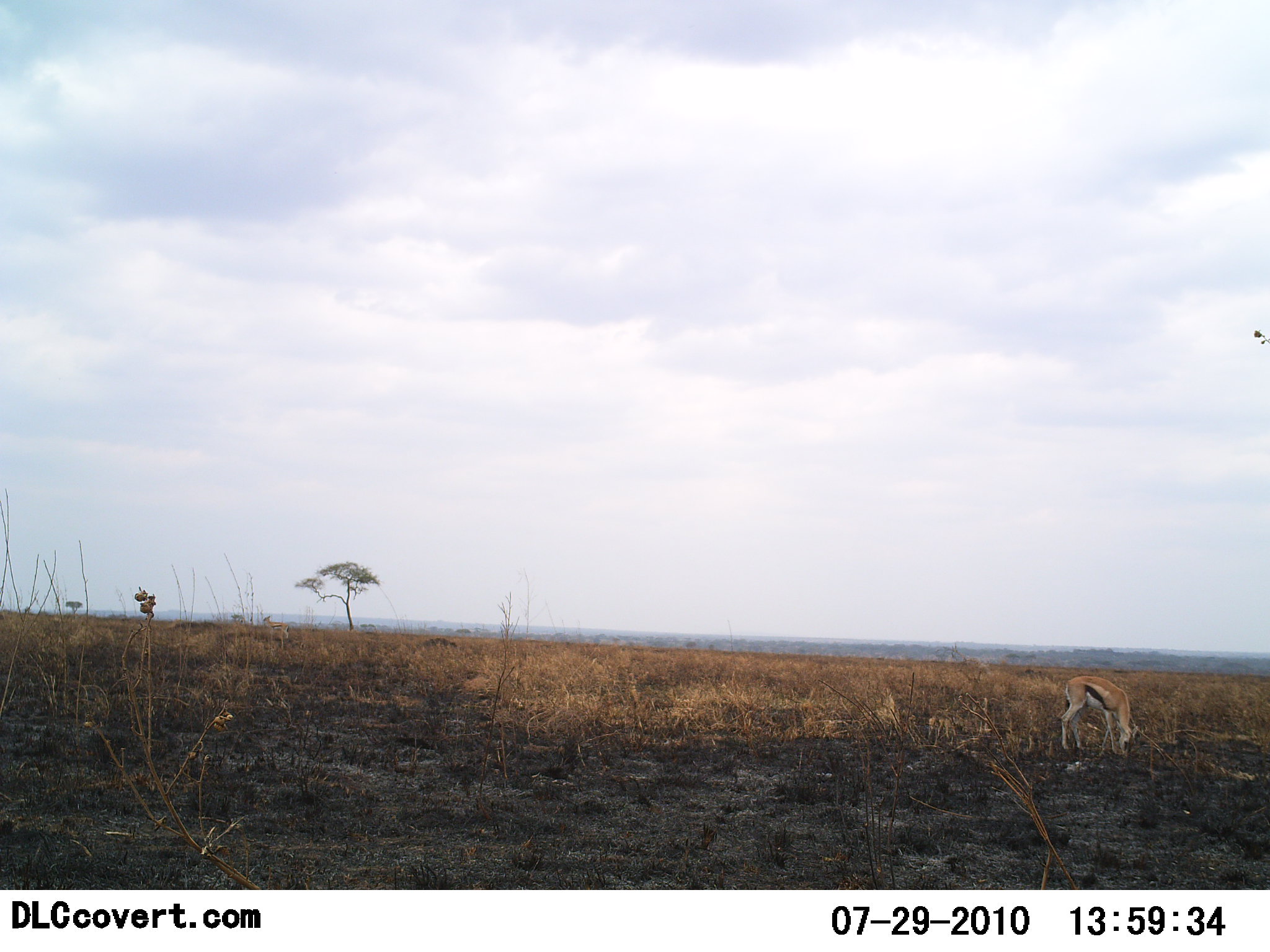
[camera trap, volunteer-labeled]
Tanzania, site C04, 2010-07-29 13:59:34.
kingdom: Animalia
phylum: Chordata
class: Mammalia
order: Artiodactyla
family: Bovidae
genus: Eudorcas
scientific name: Eudorcas thomsonii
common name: thomson's gazelle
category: gazellethomsons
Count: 1.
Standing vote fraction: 46%.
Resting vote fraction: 0%.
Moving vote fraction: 0%.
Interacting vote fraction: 0%.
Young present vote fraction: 8%.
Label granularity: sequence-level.